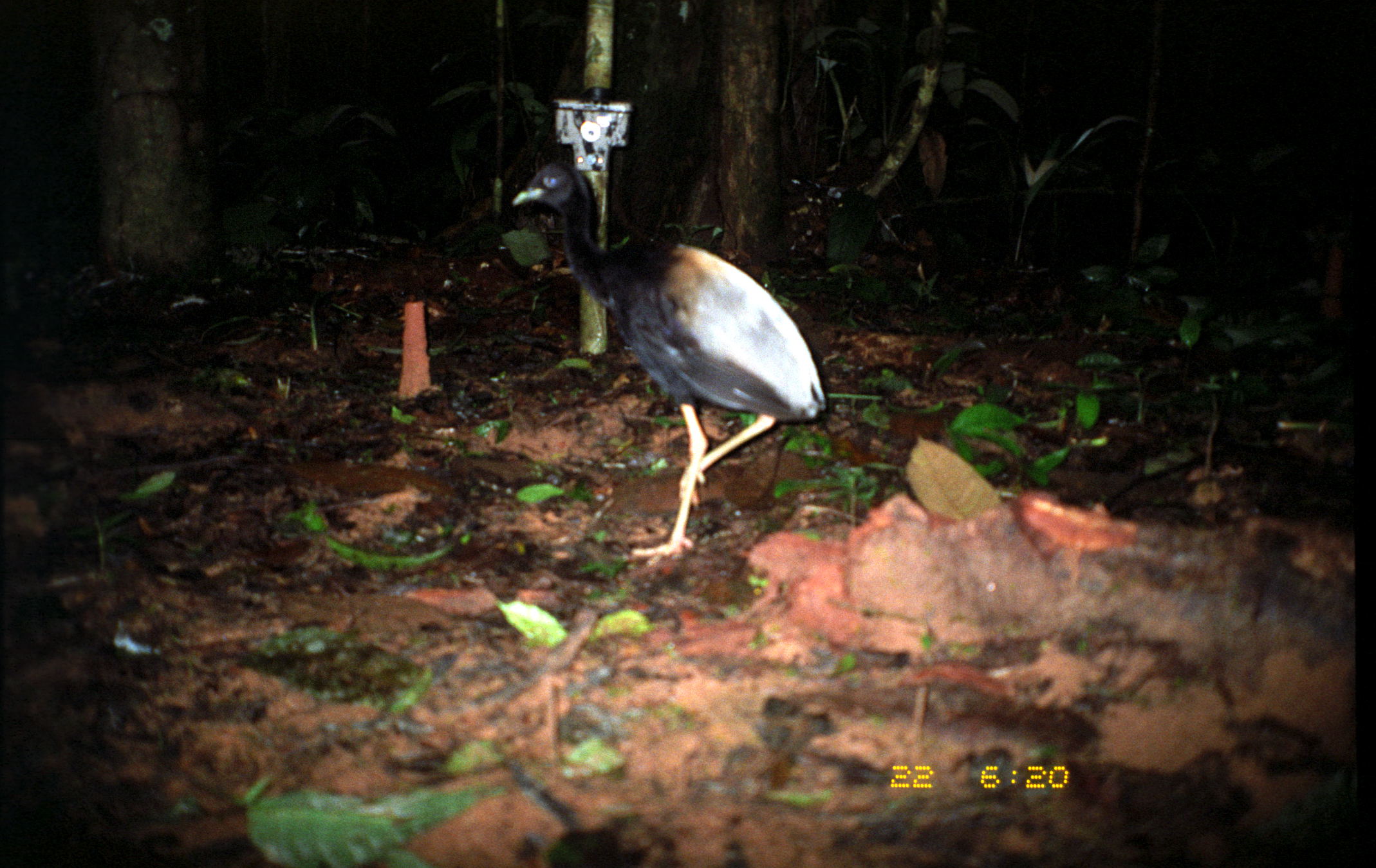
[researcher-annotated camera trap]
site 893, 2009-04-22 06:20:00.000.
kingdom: Animalia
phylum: Chordata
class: Aves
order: Gruiformes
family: Psophiidae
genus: Psophia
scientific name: Psophia crepitans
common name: gray-winged trumpeter